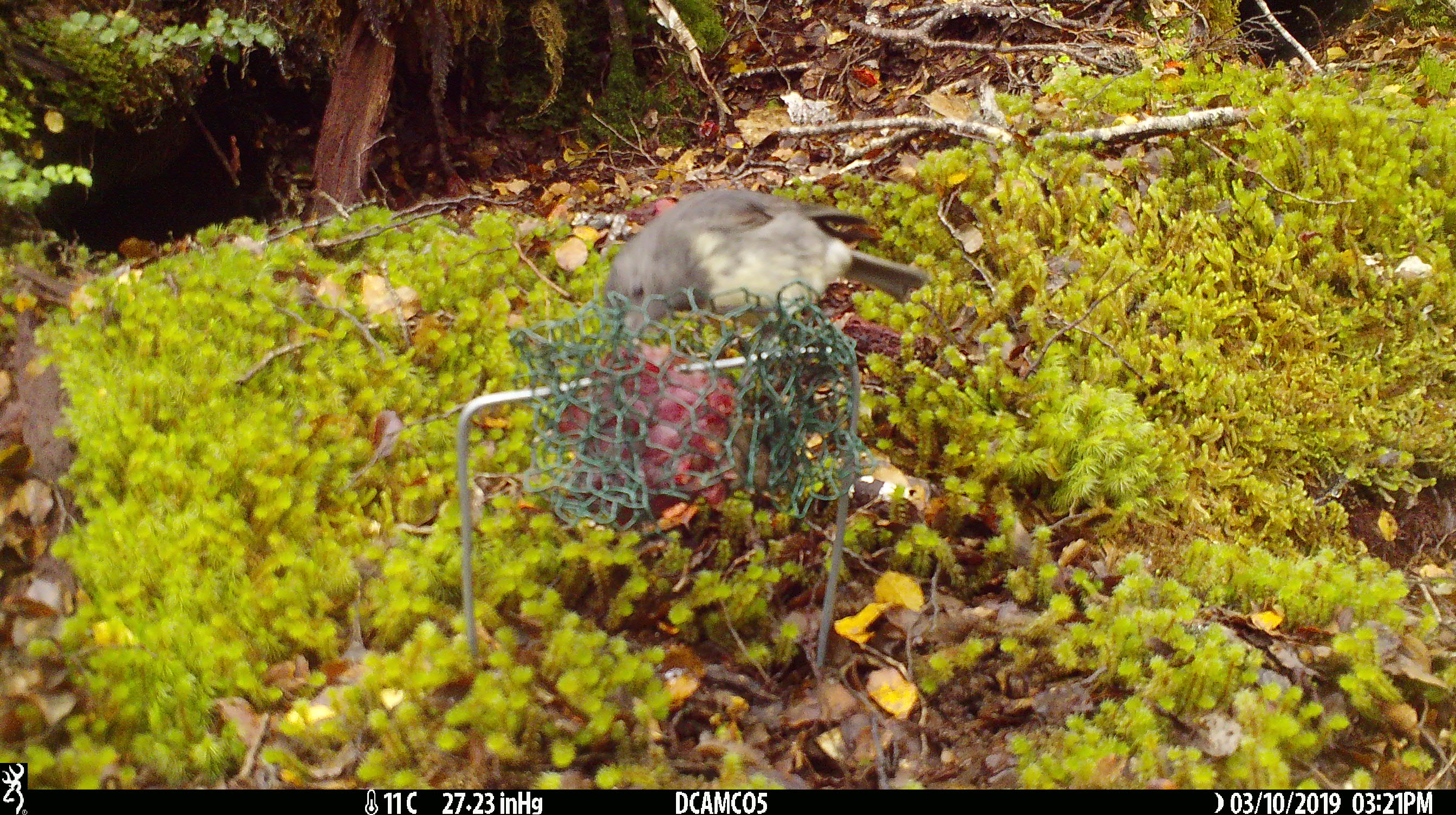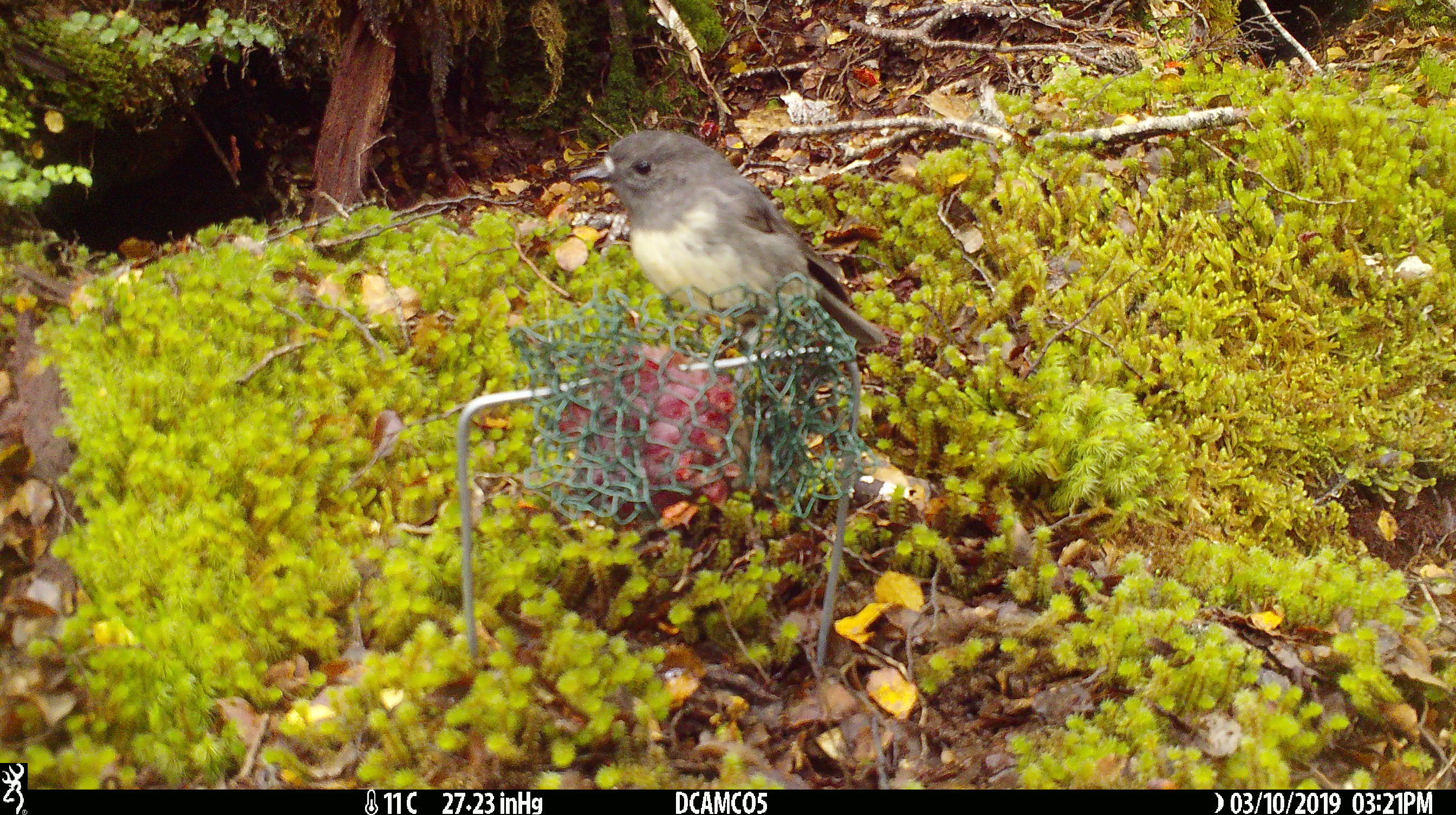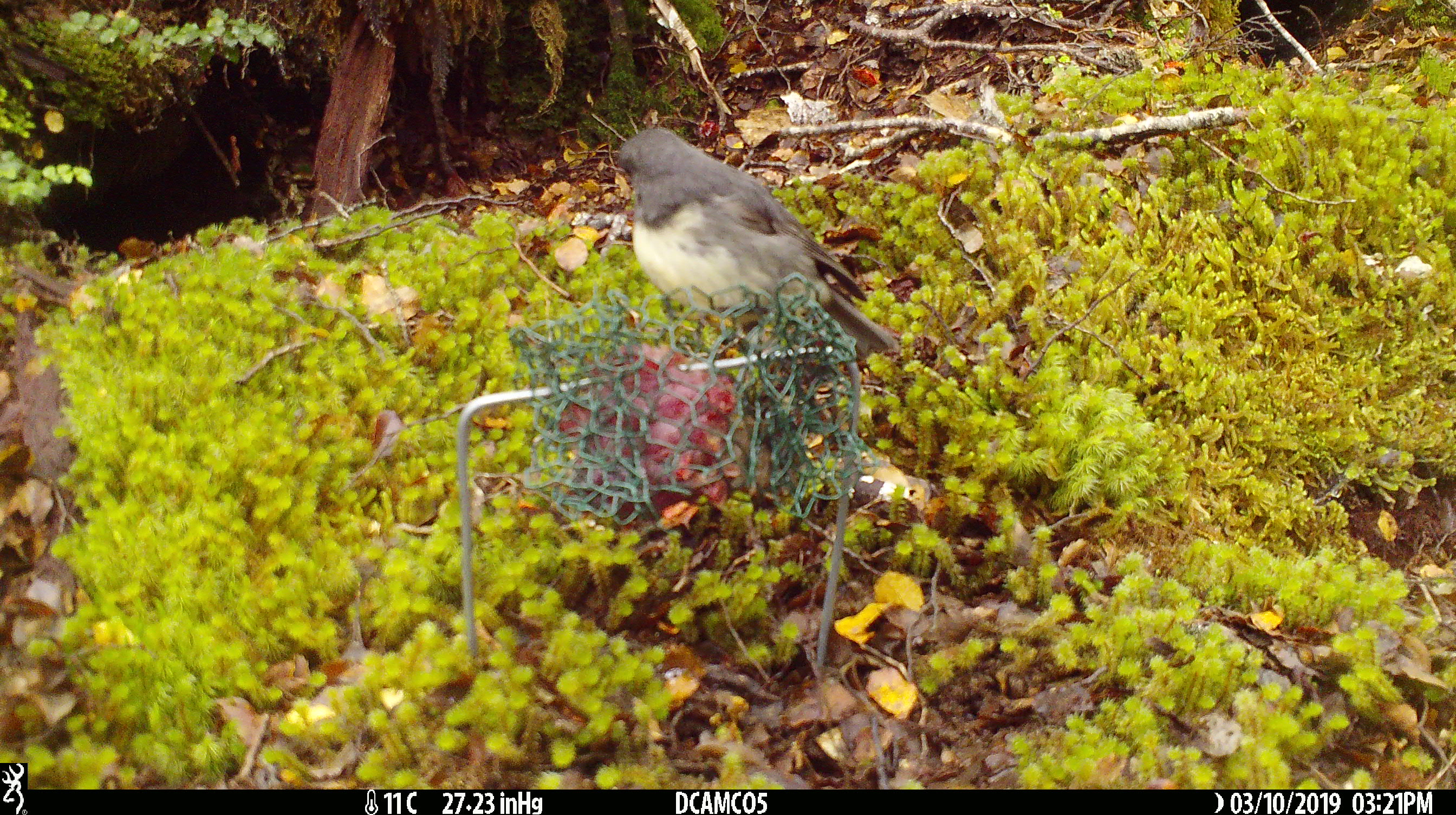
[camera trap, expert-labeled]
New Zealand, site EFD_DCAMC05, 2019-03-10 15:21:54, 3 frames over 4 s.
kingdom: Animalia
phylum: Chordata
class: Aves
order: Passeriformes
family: Petroicidae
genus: Petroica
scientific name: Petroica australis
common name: new zealand robin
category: robin